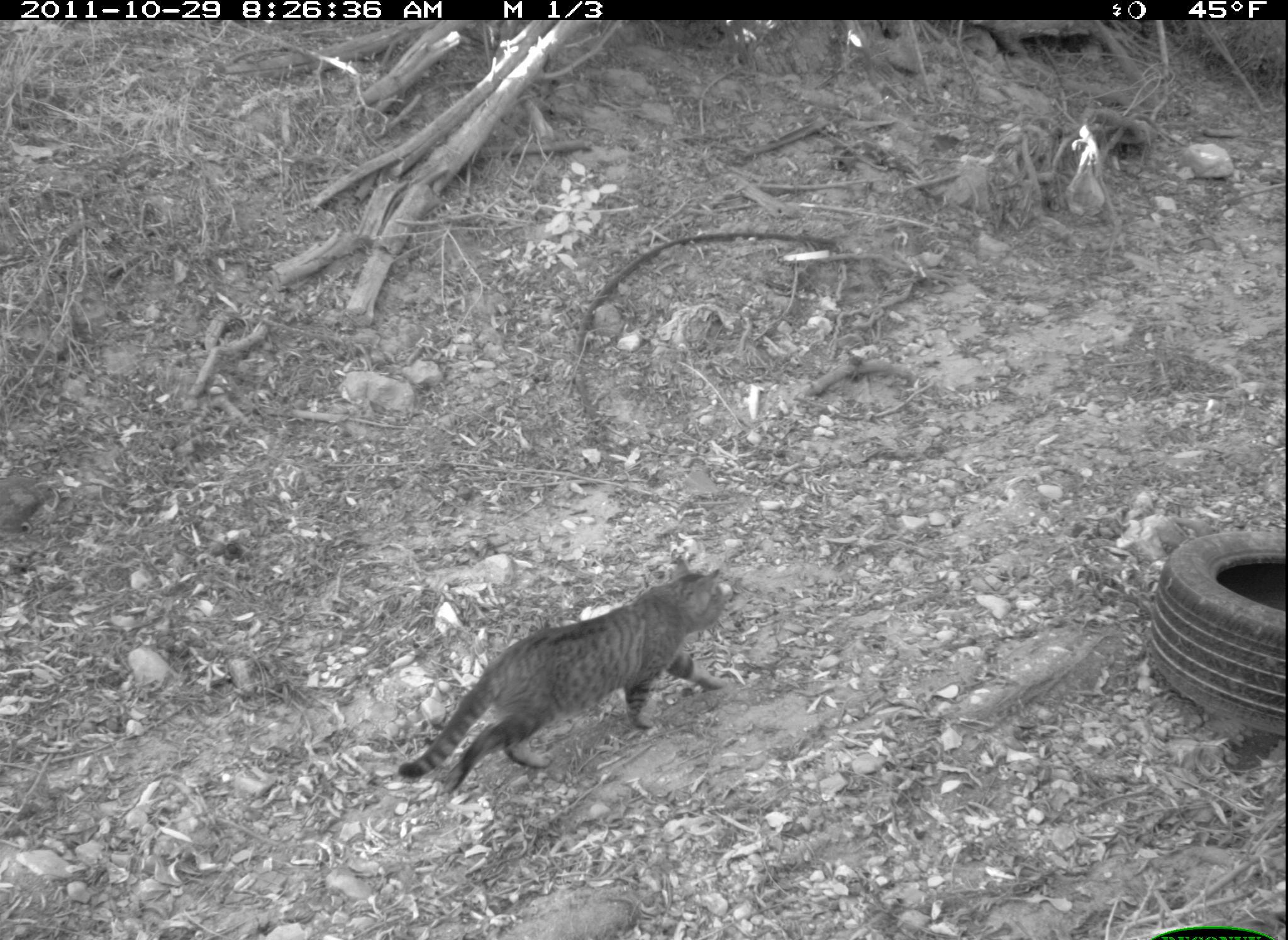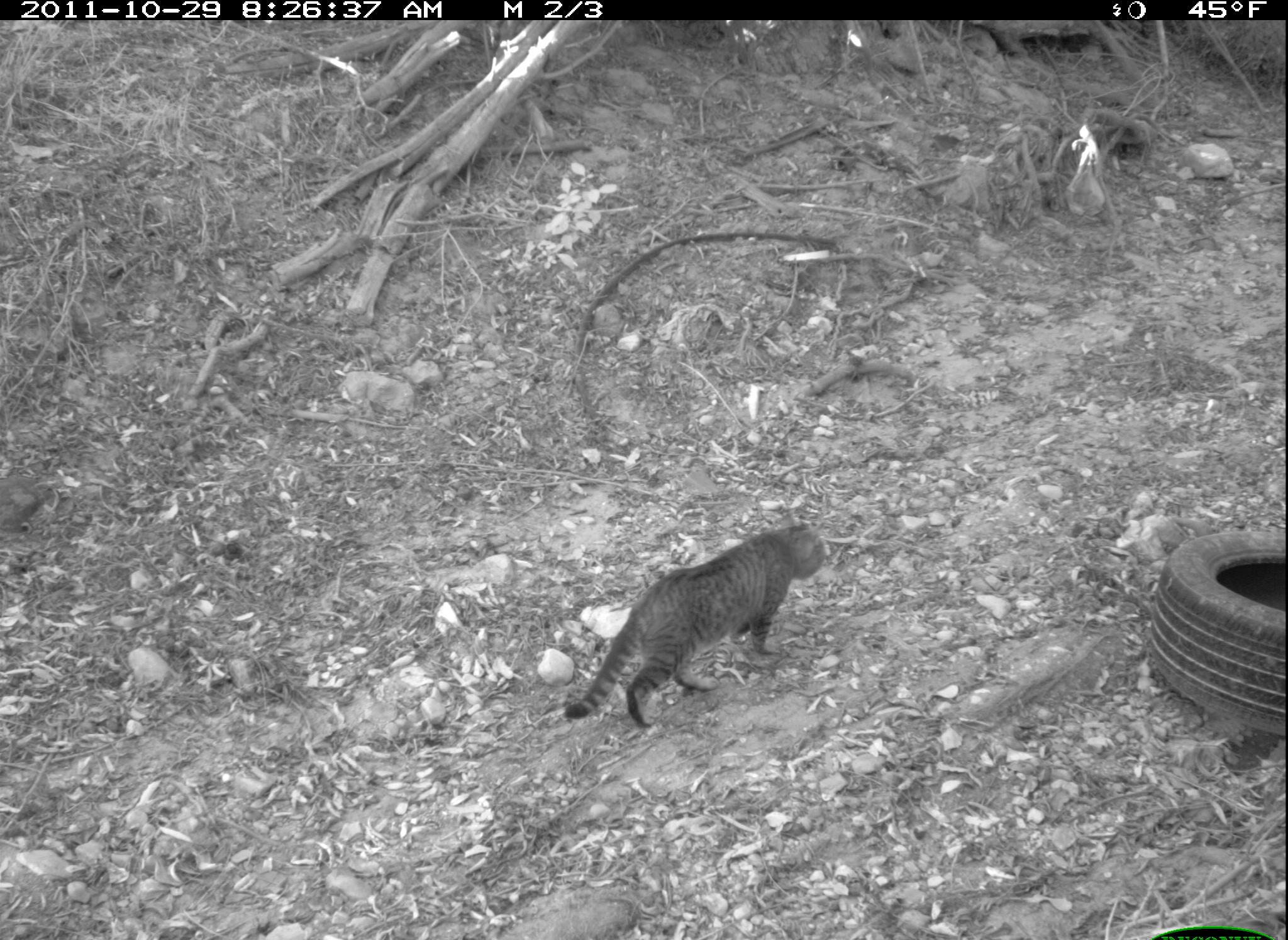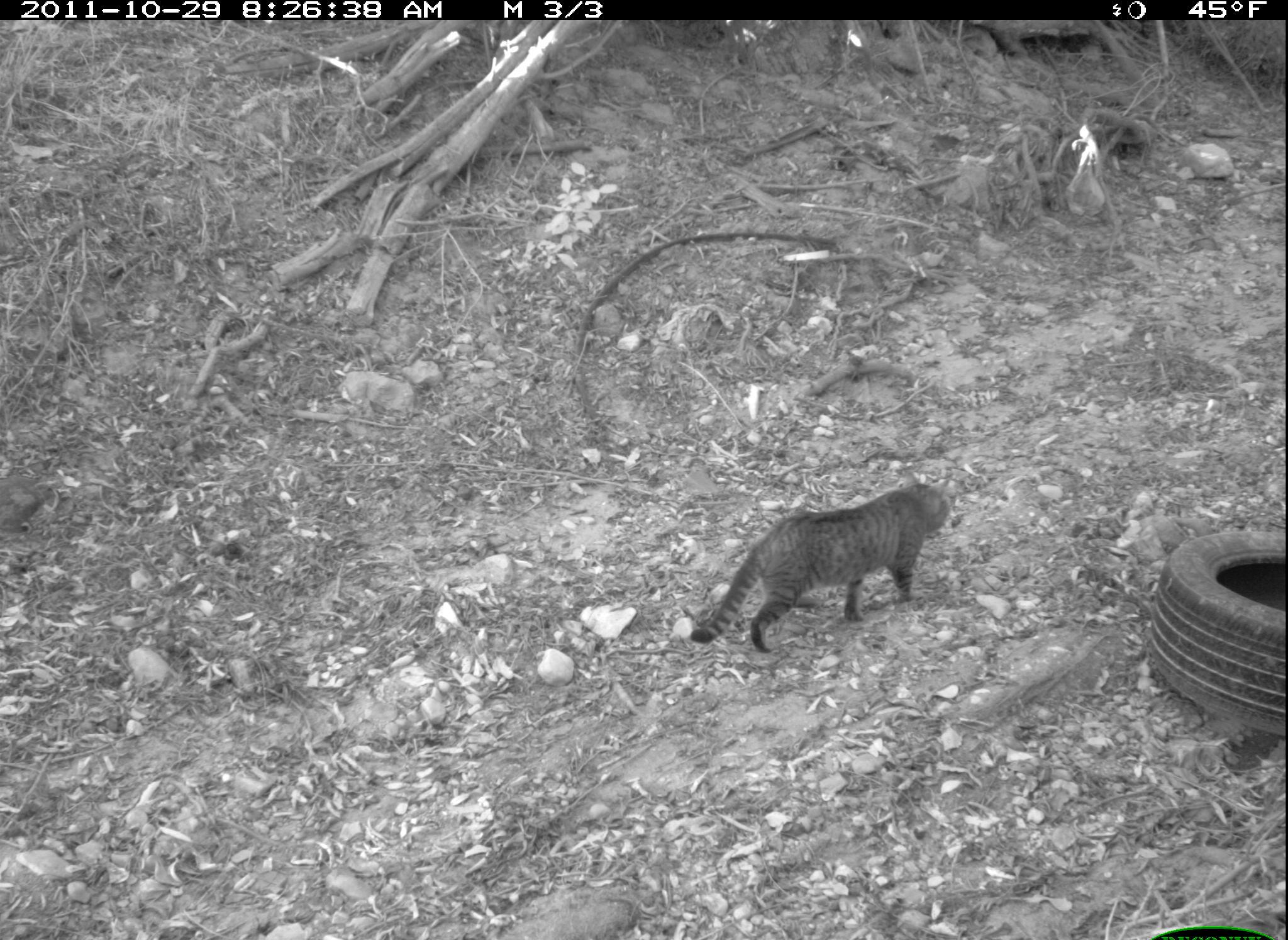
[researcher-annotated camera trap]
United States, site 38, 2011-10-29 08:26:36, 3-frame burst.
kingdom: Animalia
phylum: Chordata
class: Mammalia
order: Carnivora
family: Felidae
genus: Felis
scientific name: Felis catus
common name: cat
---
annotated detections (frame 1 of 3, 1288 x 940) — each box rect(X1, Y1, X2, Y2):
cat: rect(341, 540, 837, 836)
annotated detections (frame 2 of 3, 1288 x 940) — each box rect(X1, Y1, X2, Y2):
cat: rect(552, 511, 847, 739)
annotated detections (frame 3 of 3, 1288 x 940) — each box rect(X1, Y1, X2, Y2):
cat: rect(676, 469, 987, 675)